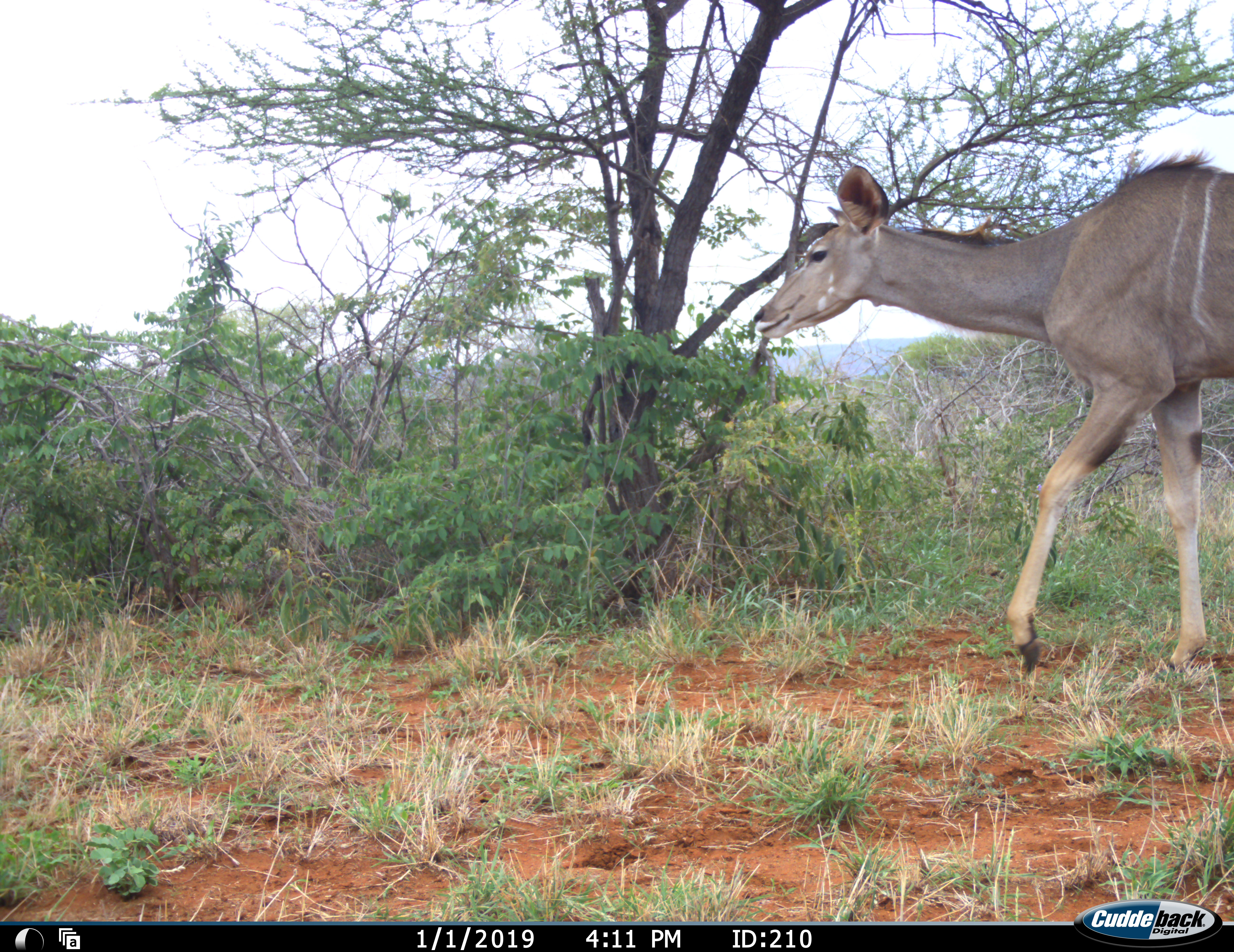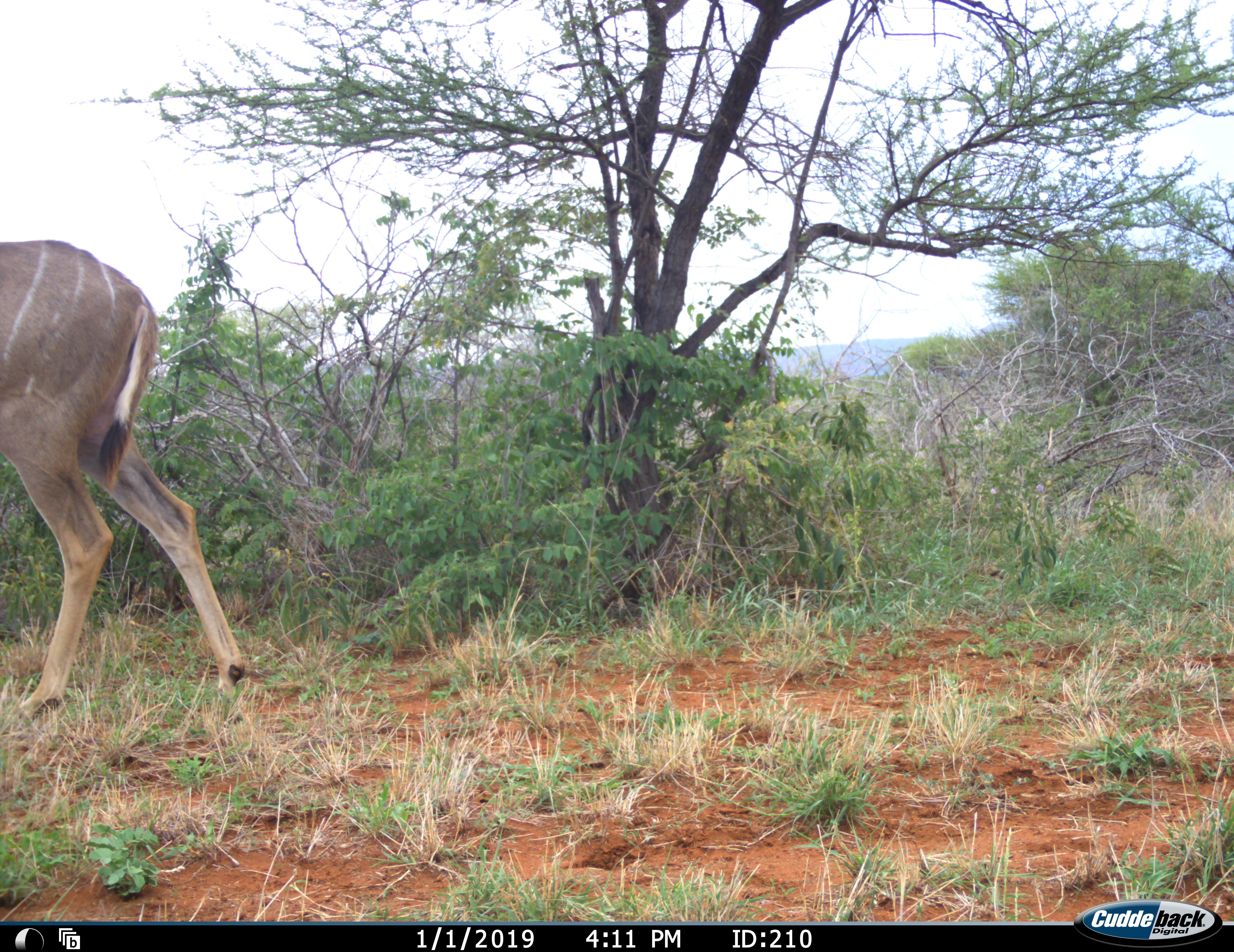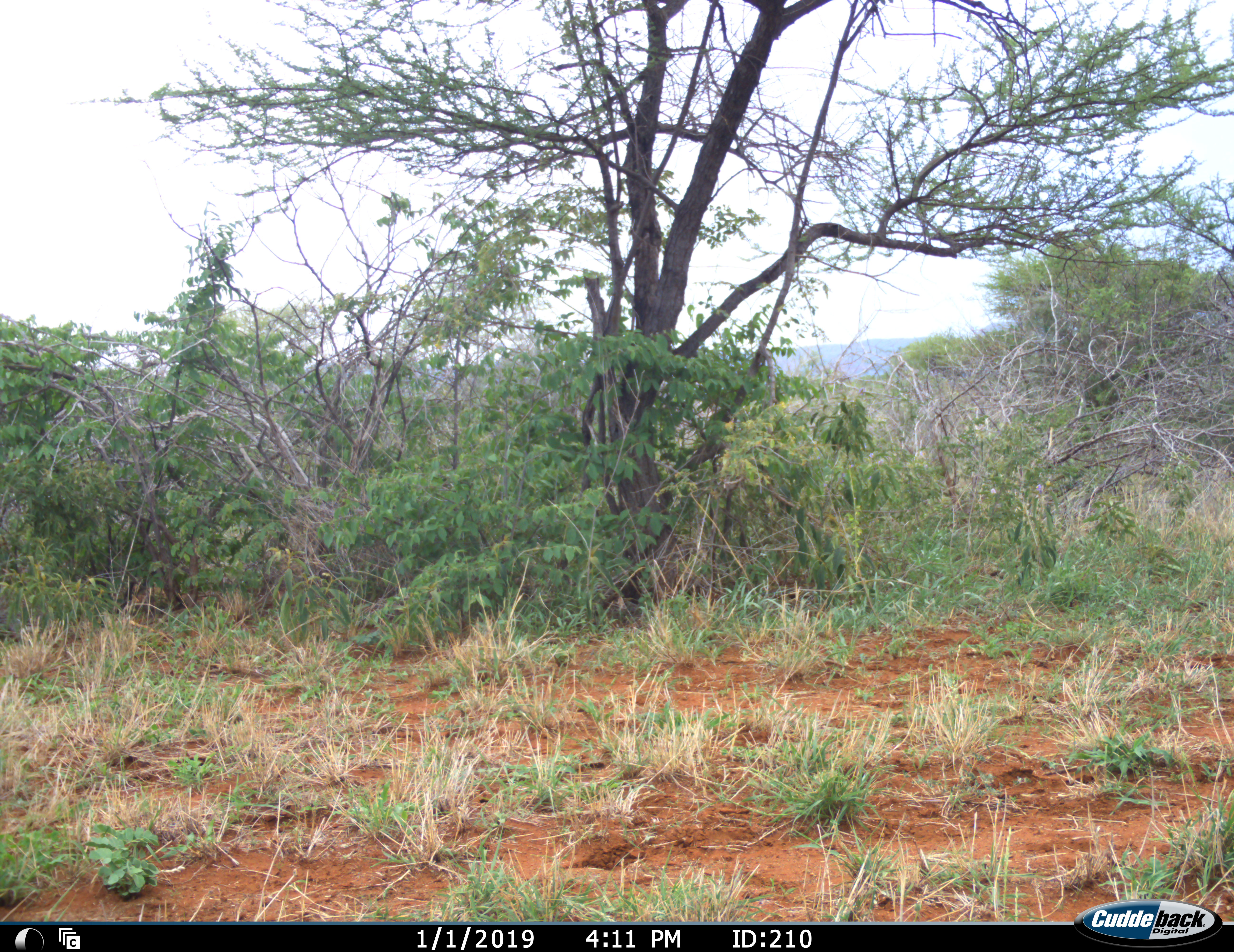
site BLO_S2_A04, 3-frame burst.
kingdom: Animalia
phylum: Chordata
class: Mammalia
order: Artiodactyla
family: Bovidae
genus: Tragelaphus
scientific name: Tragelaphus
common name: kudu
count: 1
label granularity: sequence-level